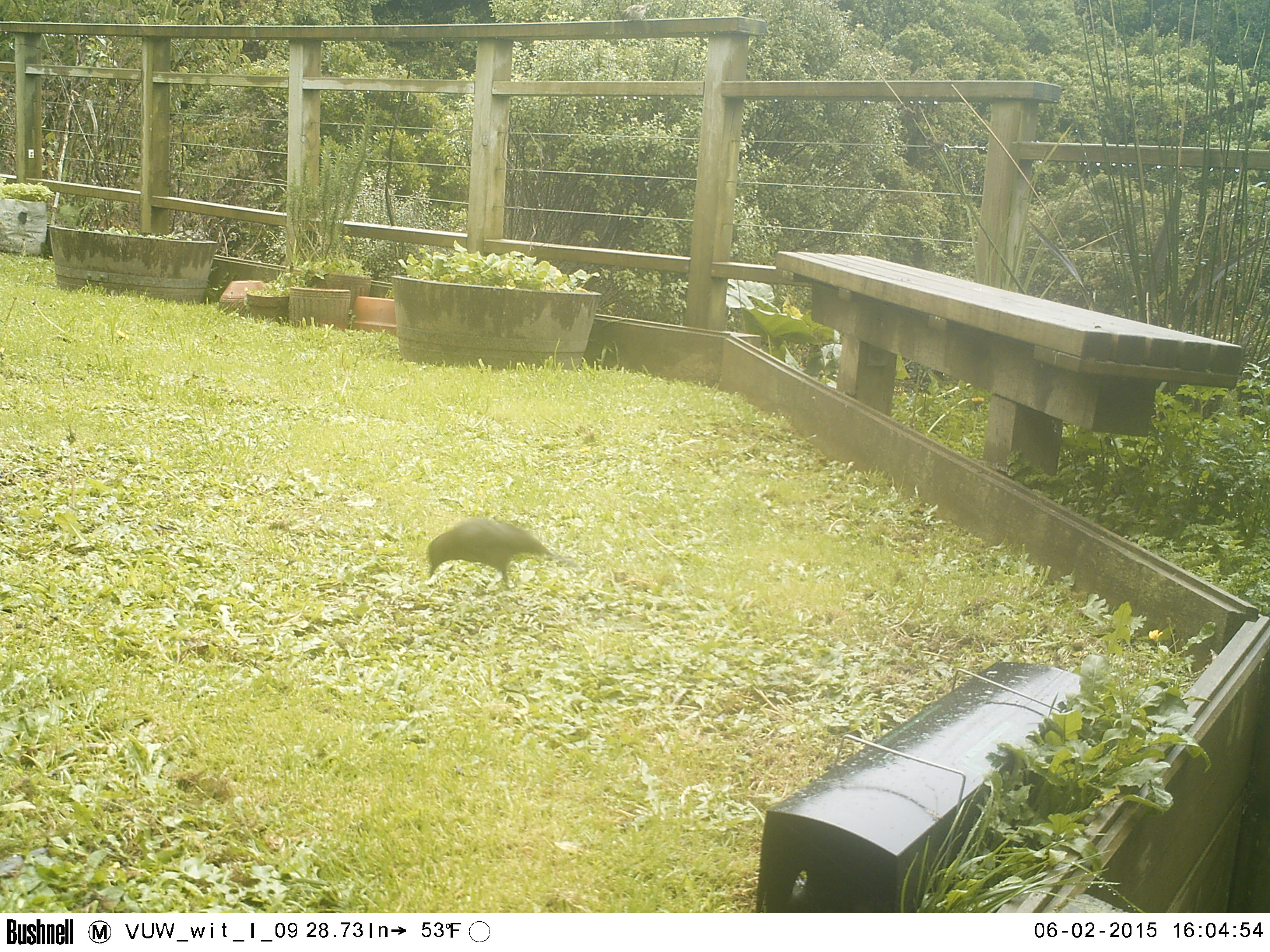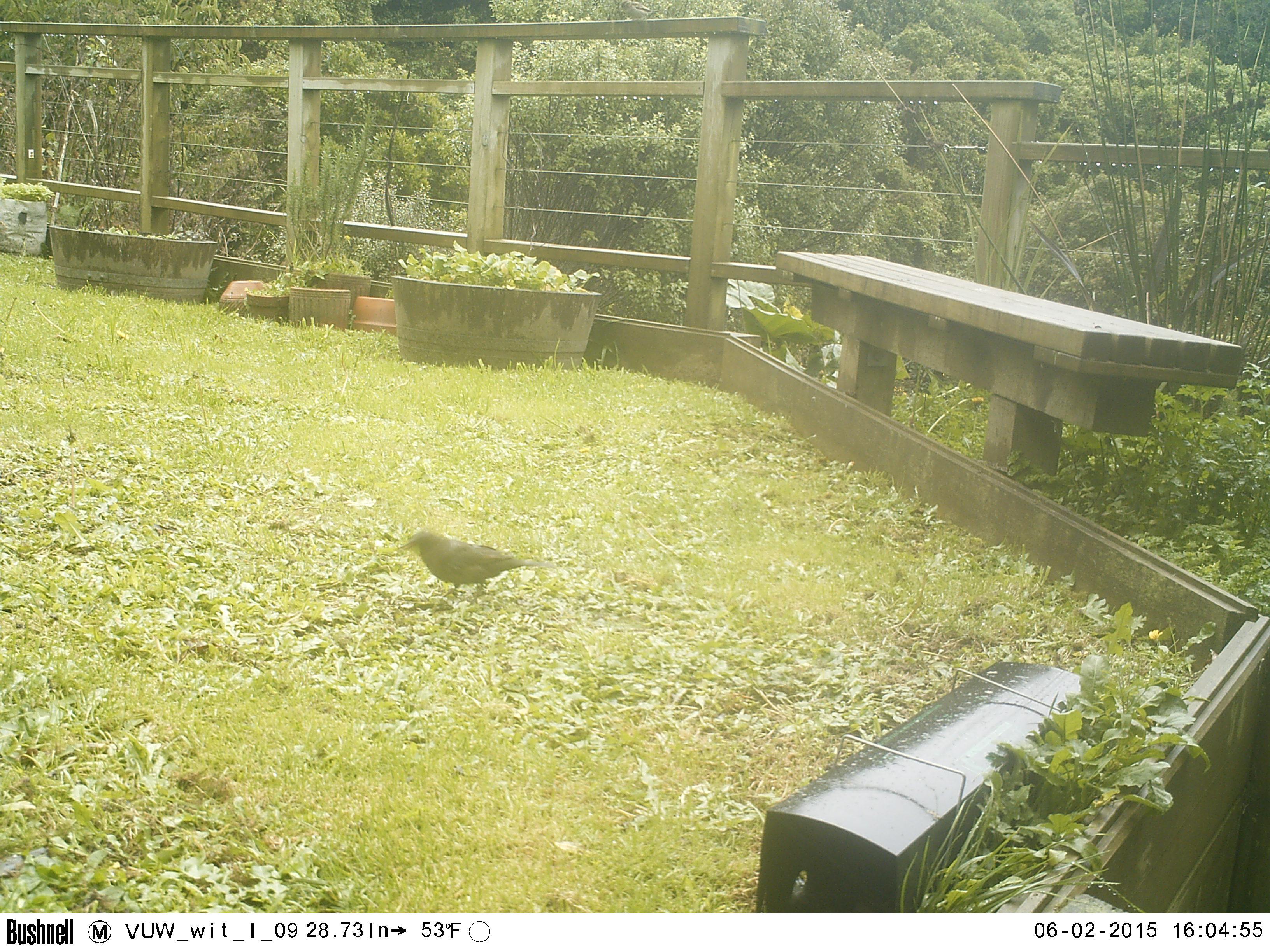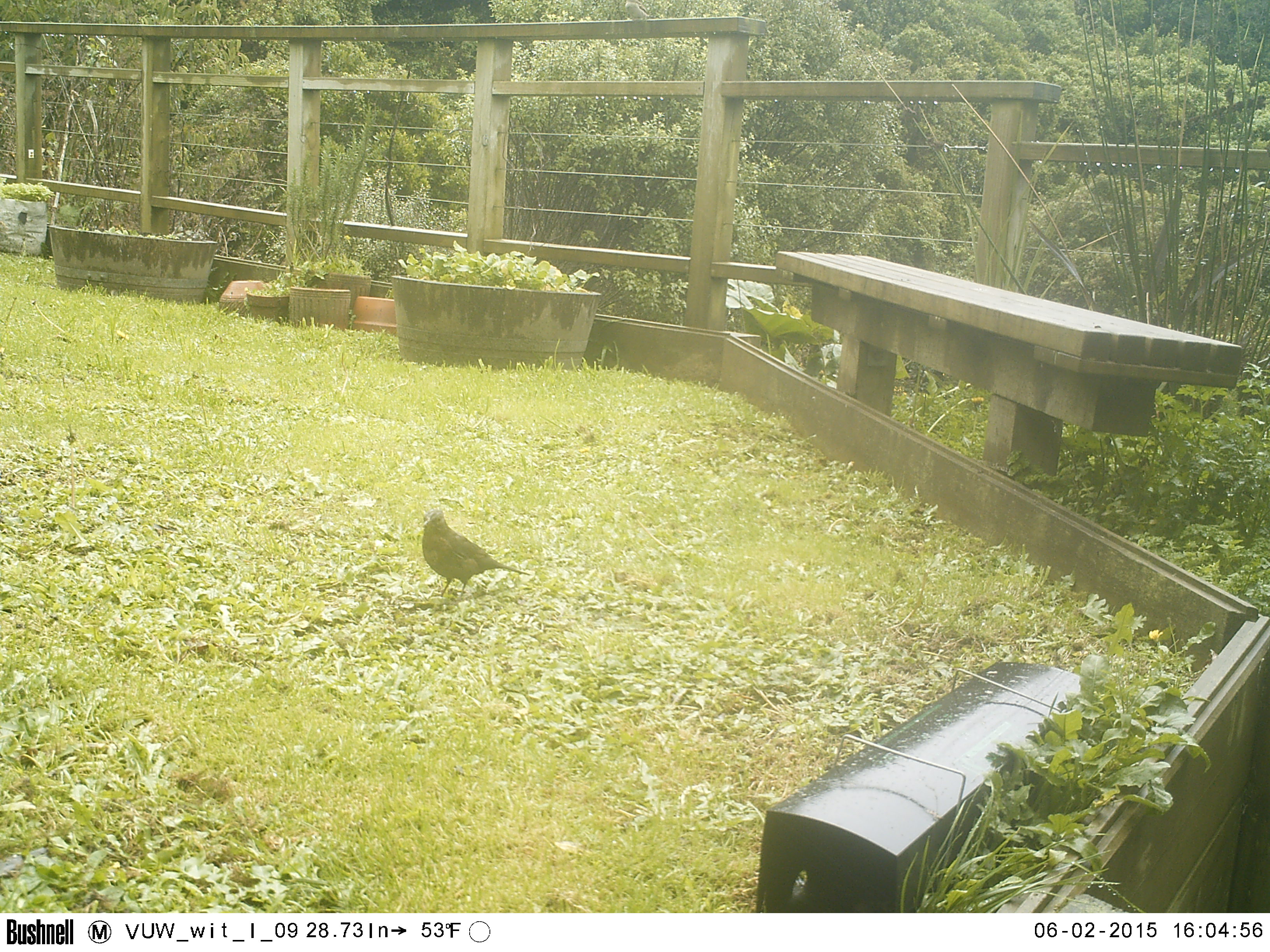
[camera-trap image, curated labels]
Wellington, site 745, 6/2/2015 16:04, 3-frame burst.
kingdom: Animalia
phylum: Chordata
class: Aves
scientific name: Aves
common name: bird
Bird (Aves).